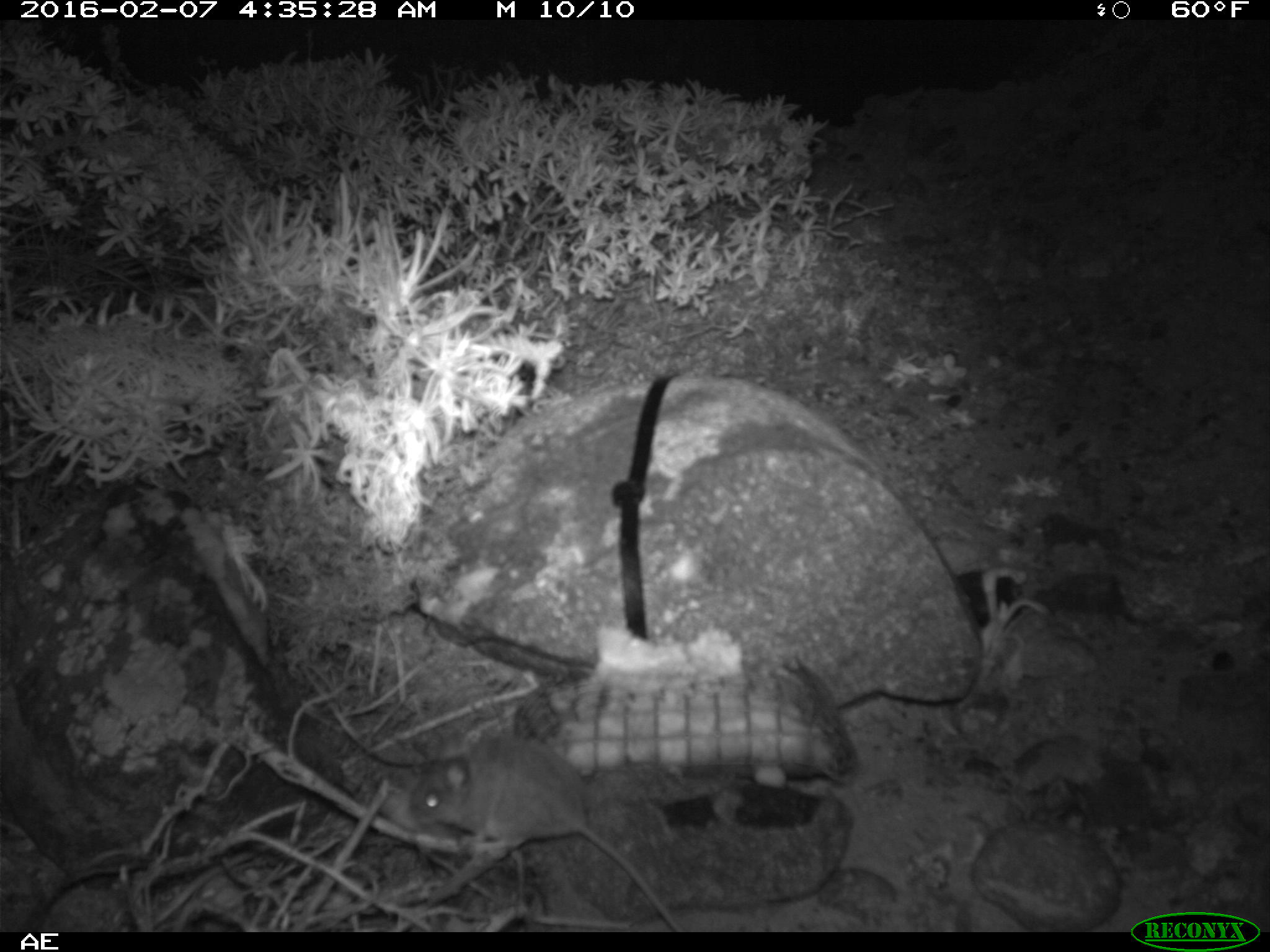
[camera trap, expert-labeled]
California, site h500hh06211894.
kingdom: Animalia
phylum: Chordata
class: Mammalia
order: Rodentia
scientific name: Rodentia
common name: rodent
Rodent (Rodentia).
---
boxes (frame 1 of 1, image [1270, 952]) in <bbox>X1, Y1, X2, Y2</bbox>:
rodent: <bbox>413, 725, 686, 931</bbox>